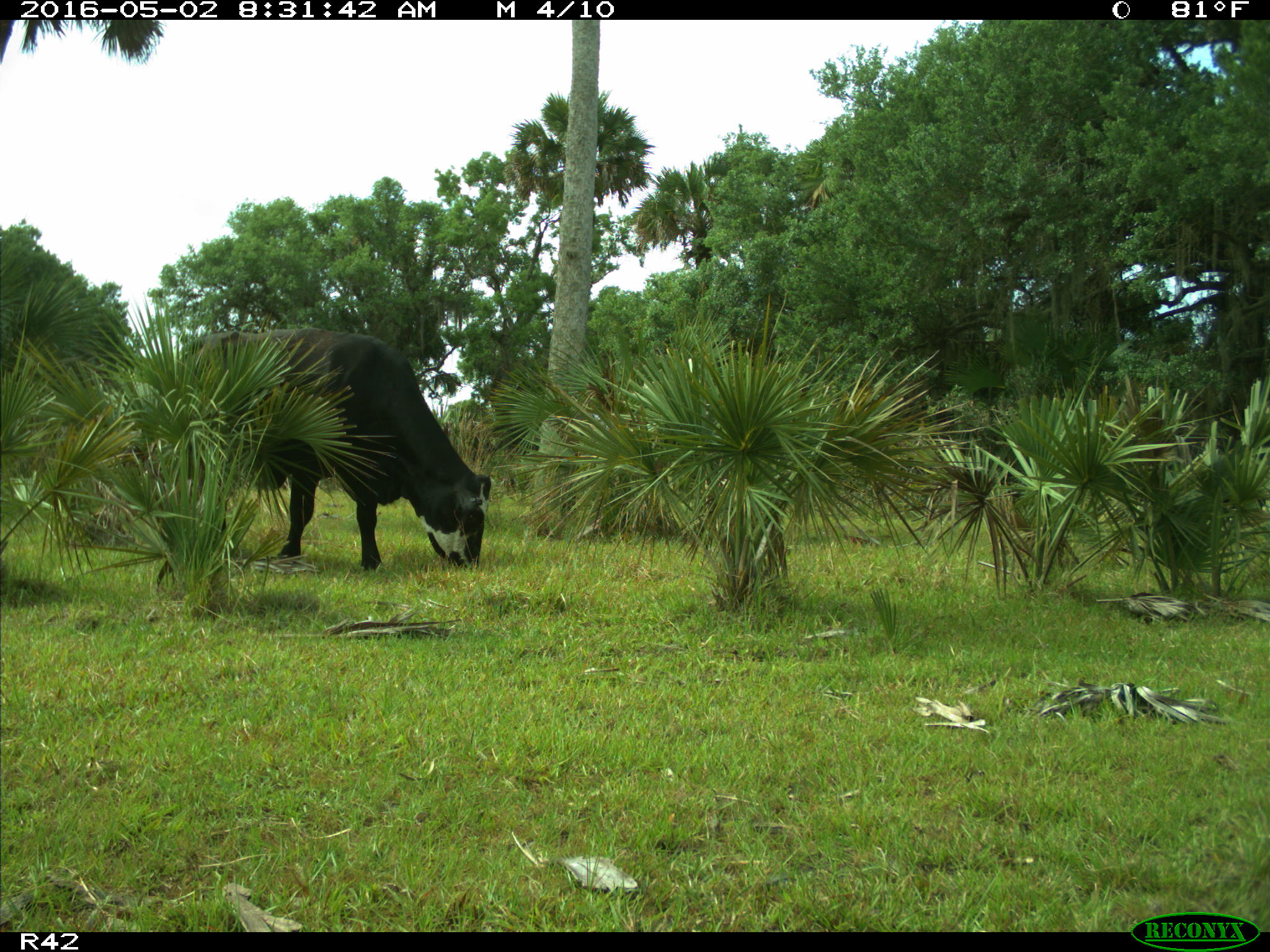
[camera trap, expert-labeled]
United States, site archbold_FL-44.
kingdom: Animalia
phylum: Chordata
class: Mammalia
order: Artiodactyla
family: Bovidae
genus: Bos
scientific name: Bos taurus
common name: domestic cow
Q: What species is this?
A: Bos taurus (domestic cow).